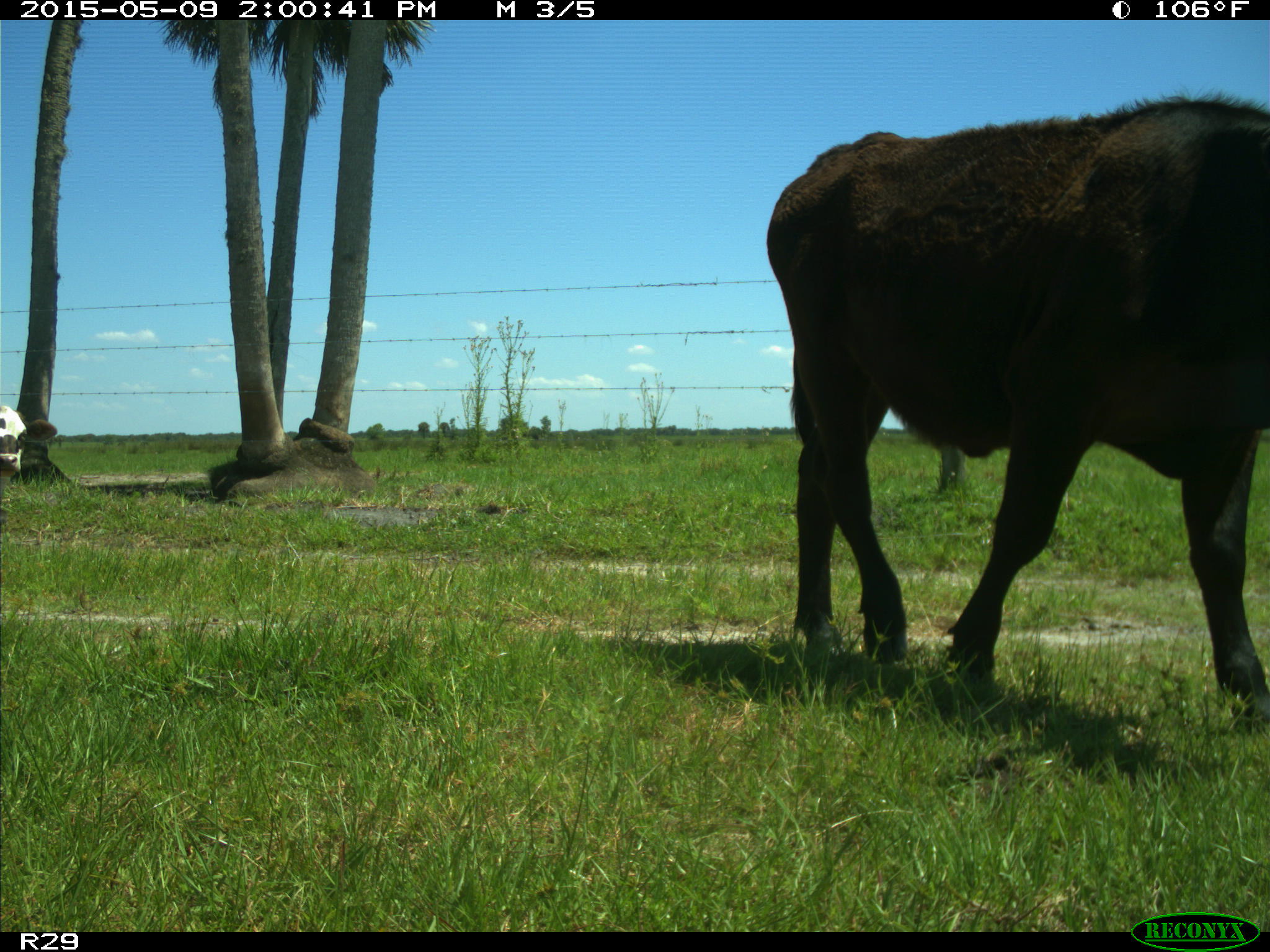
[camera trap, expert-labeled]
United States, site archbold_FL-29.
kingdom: Animalia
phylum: Chordata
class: Mammalia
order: Artiodactyla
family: Bovidae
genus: Bos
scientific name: Bos taurus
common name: domestic cow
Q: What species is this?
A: Bos taurus (domestic cow).